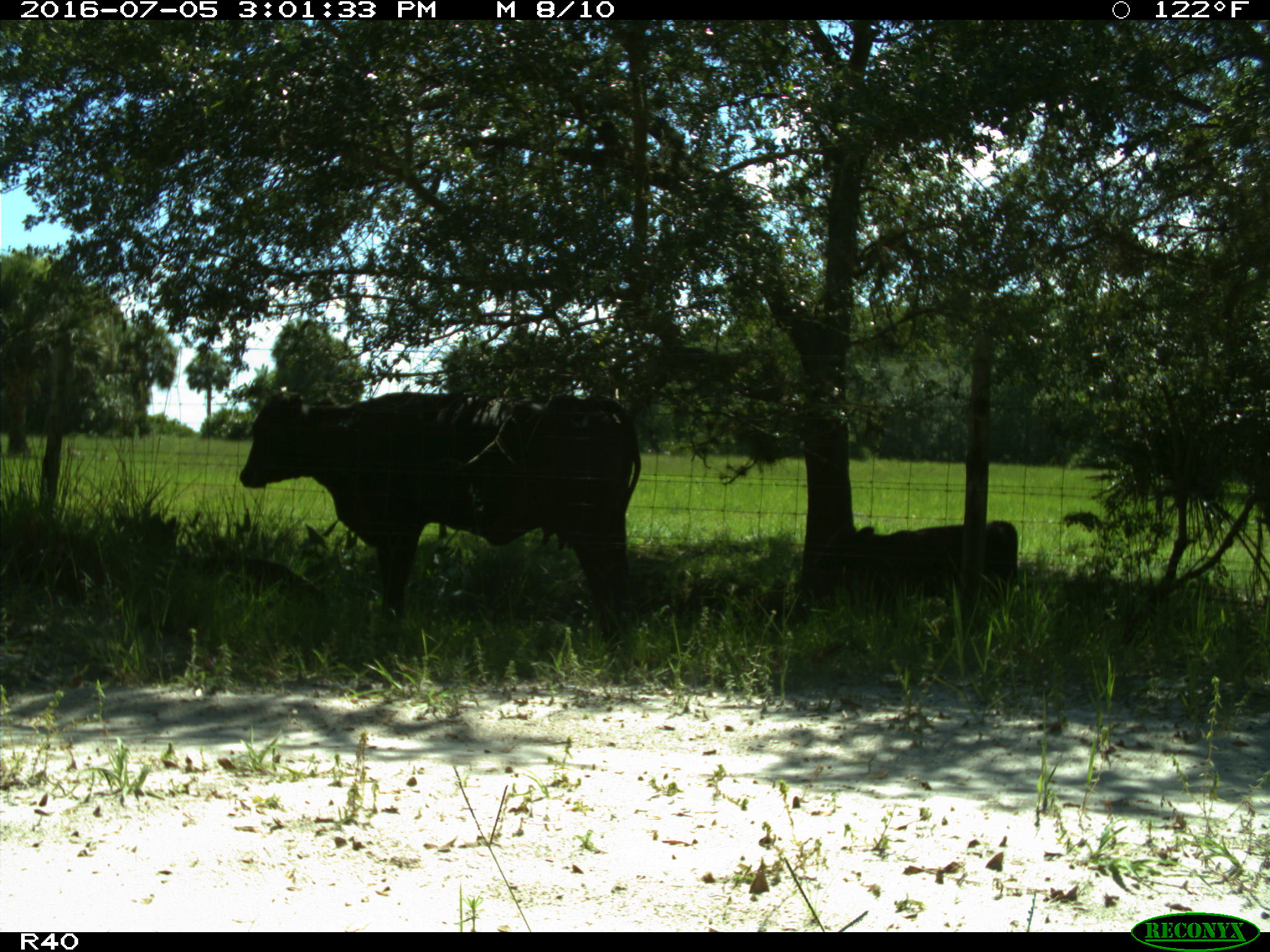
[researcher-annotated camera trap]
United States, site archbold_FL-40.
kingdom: Animalia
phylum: Chordata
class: Mammalia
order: Artiodactyla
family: Bovidae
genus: Bos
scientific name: Bos taurus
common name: domestic cow